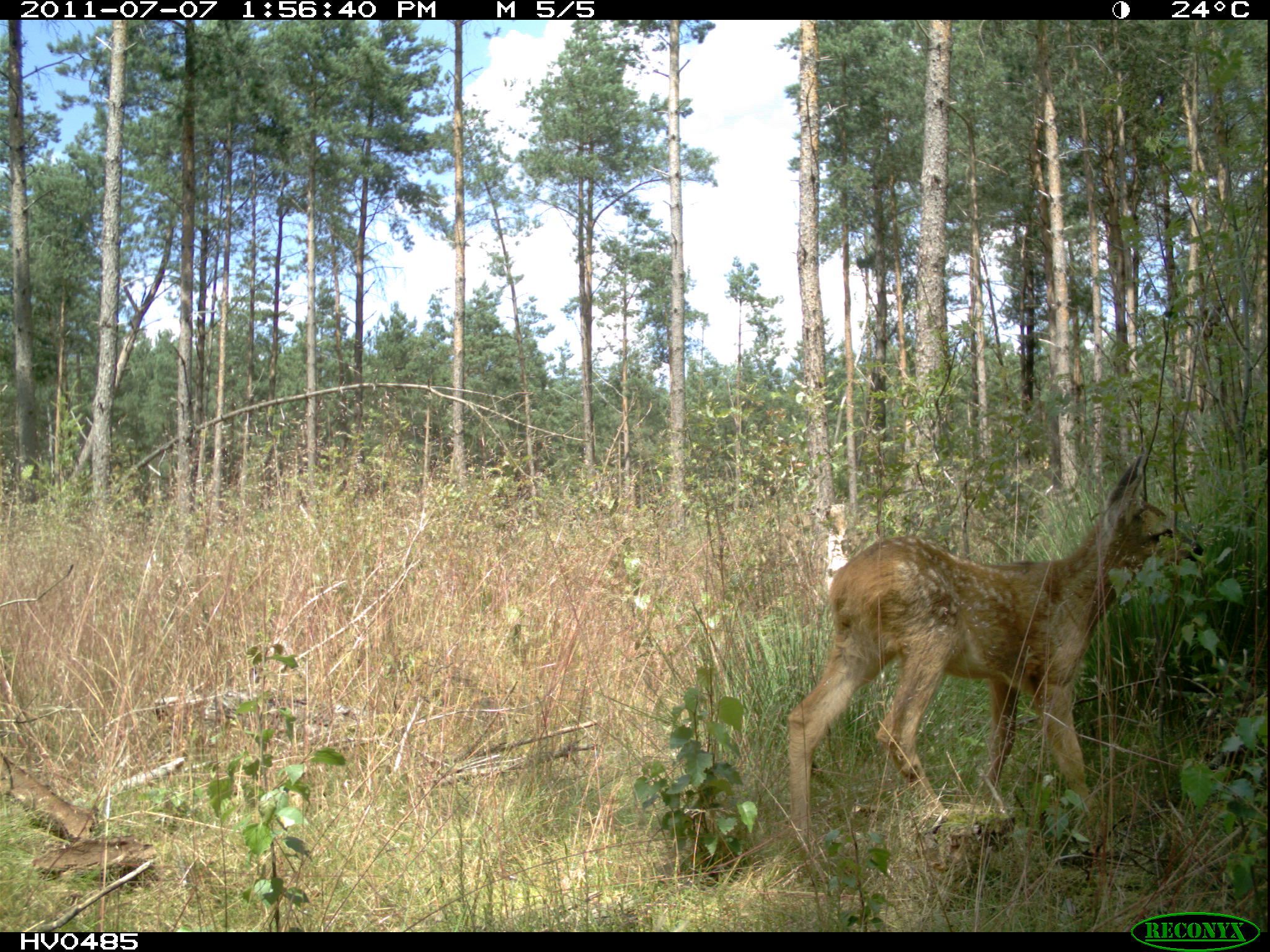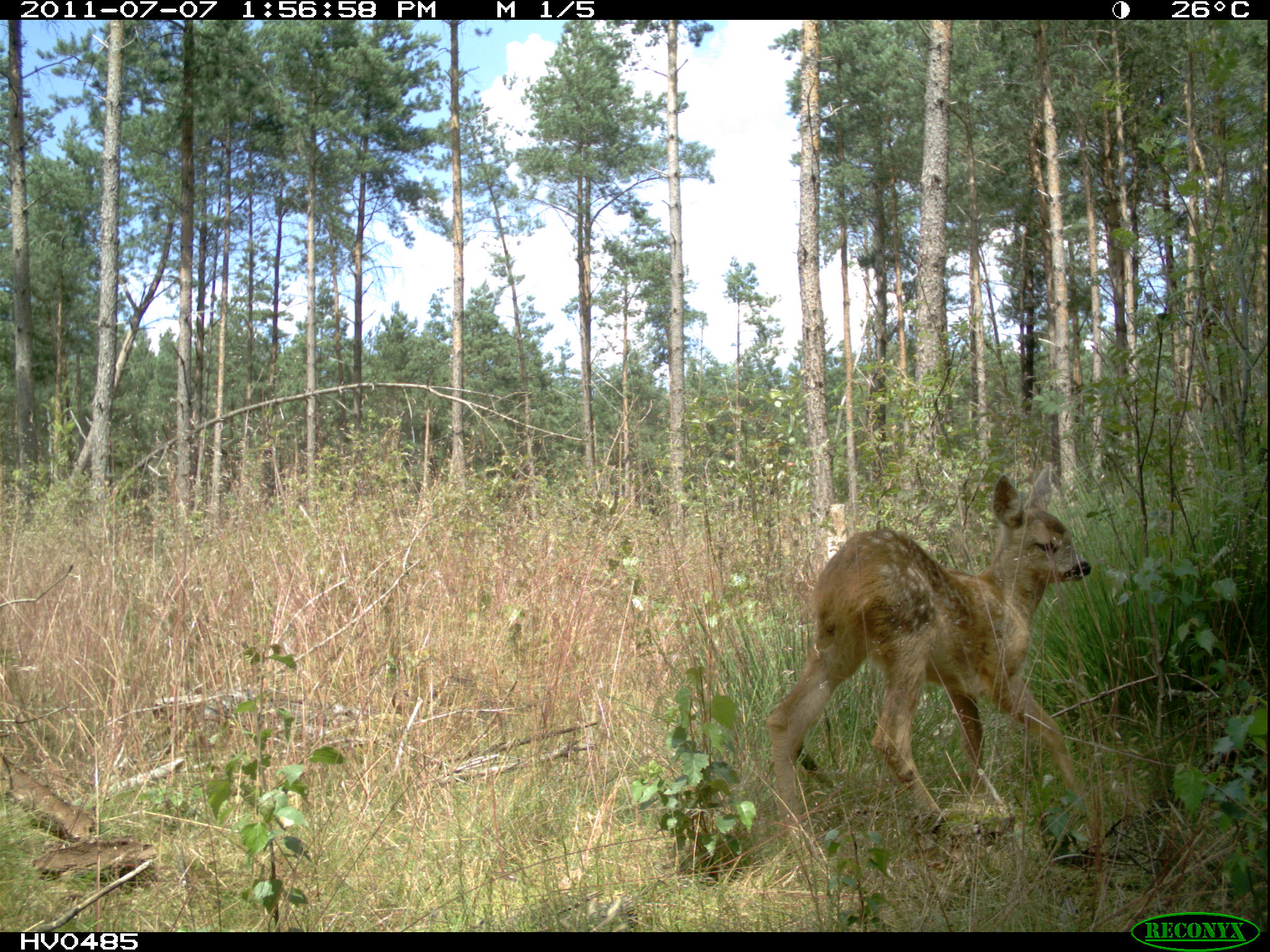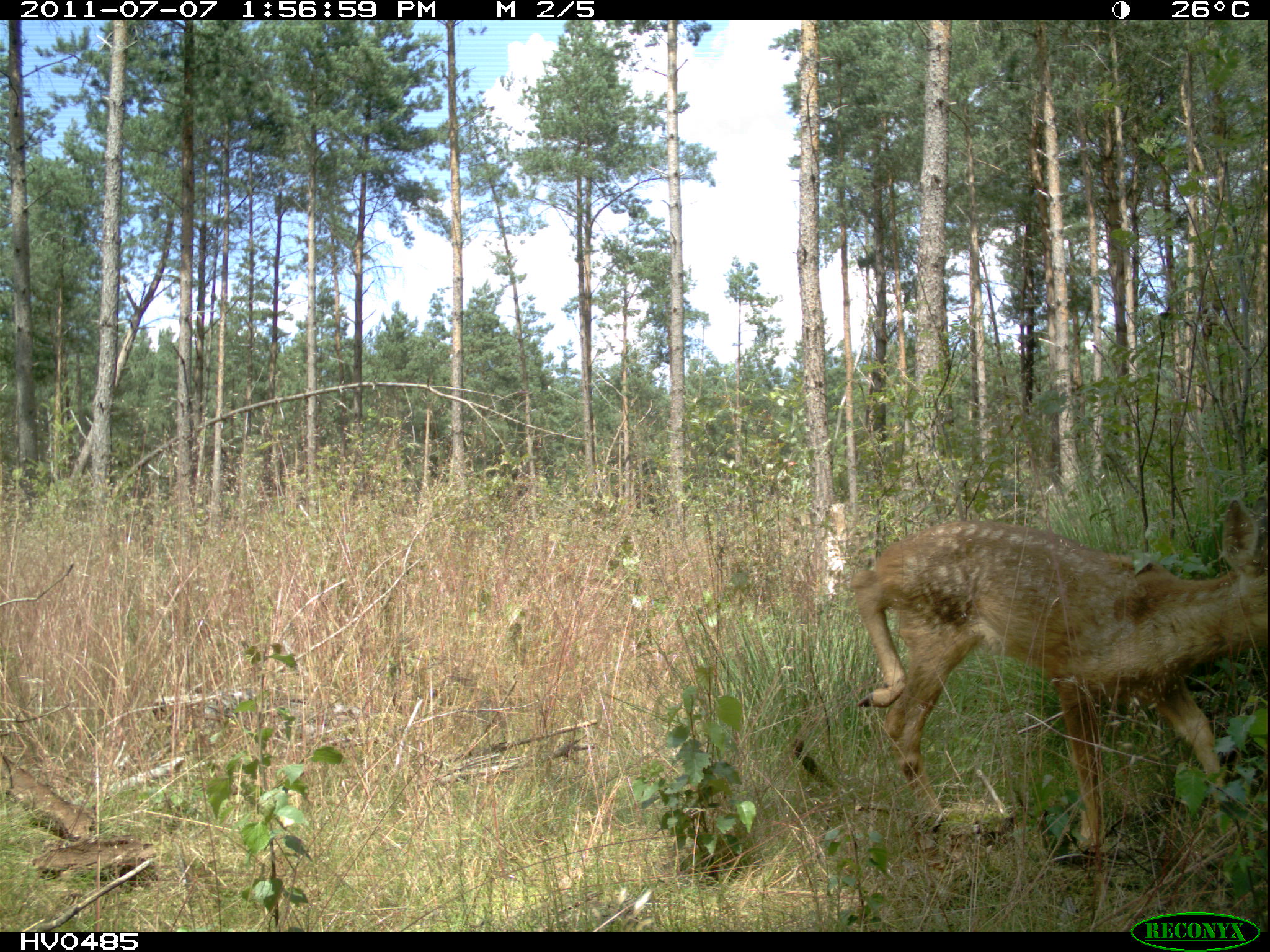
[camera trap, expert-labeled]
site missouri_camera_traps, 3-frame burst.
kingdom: Animalia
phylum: Chordata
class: Mammalia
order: Artiodactyla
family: Cervidae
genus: Capreolus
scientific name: Capreolus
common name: roe deer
Roe deer (Capreolus). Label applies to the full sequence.